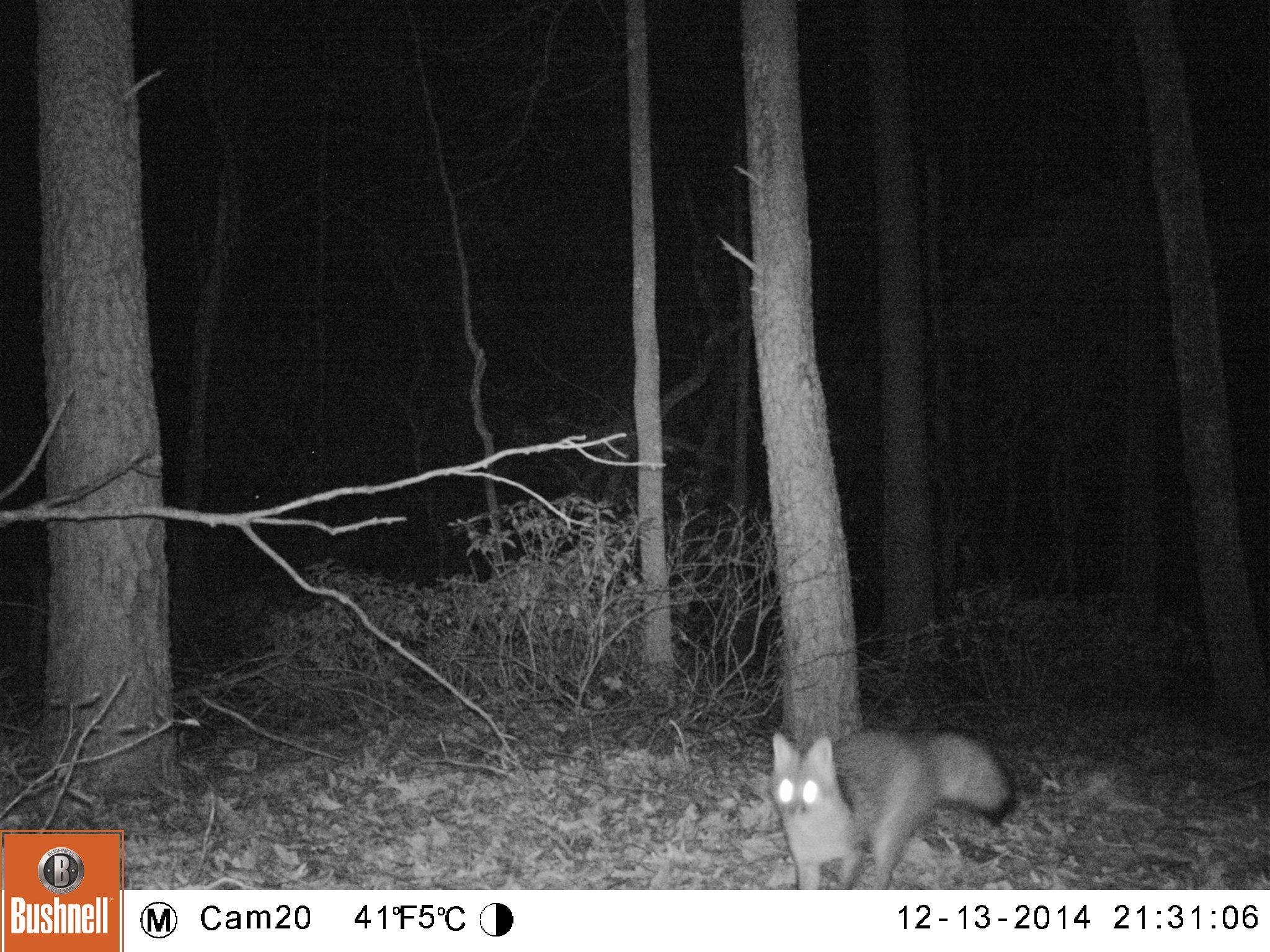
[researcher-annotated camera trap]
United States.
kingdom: Animalia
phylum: Chordata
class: Mammalia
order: Carnivora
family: Canidae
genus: Urocyon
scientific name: Urocyon cinereoargenteus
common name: gray fox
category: Grey Fox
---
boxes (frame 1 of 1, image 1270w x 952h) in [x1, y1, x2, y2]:
Grey Fox: [768, 714, 1028, 886]